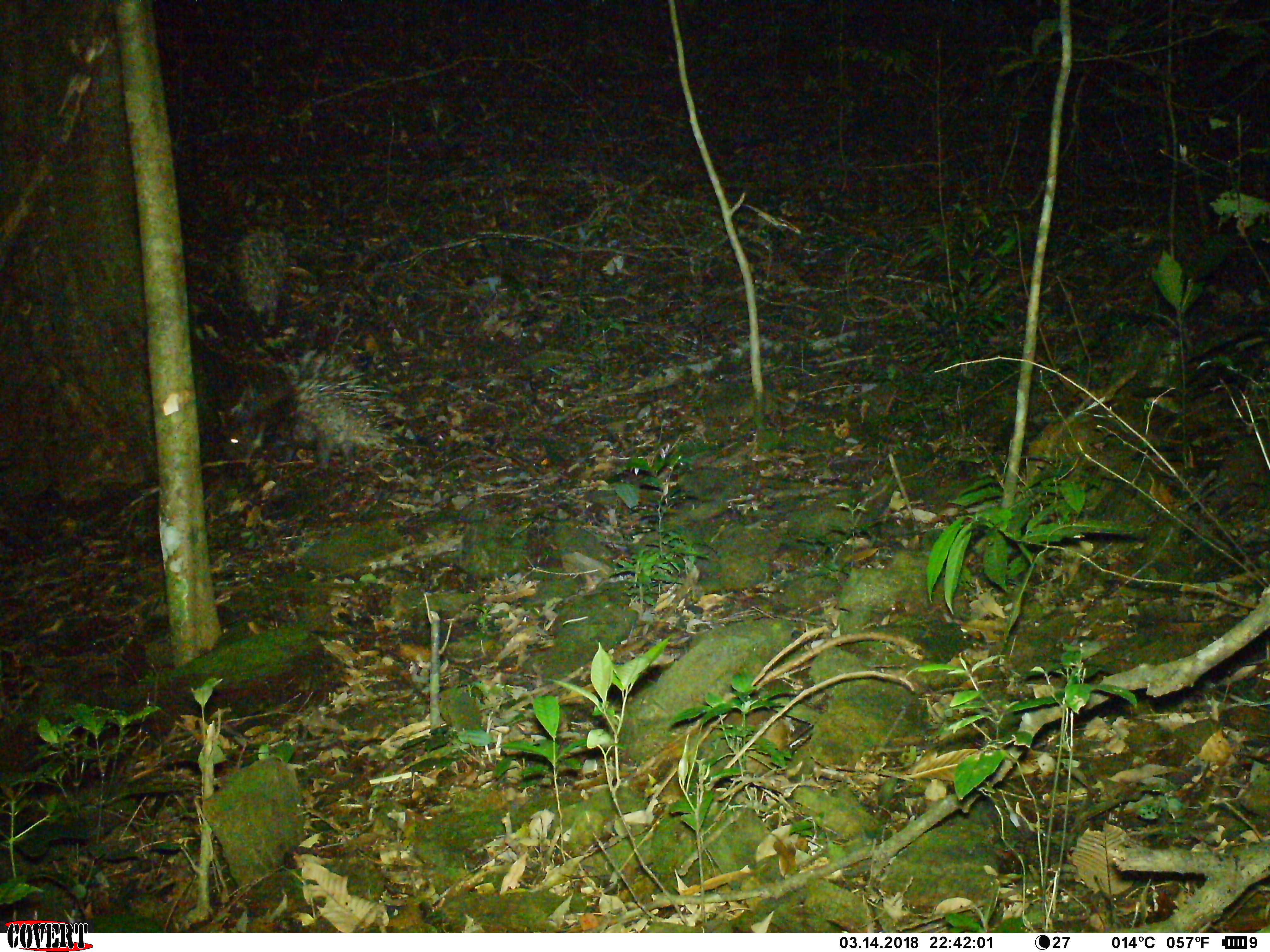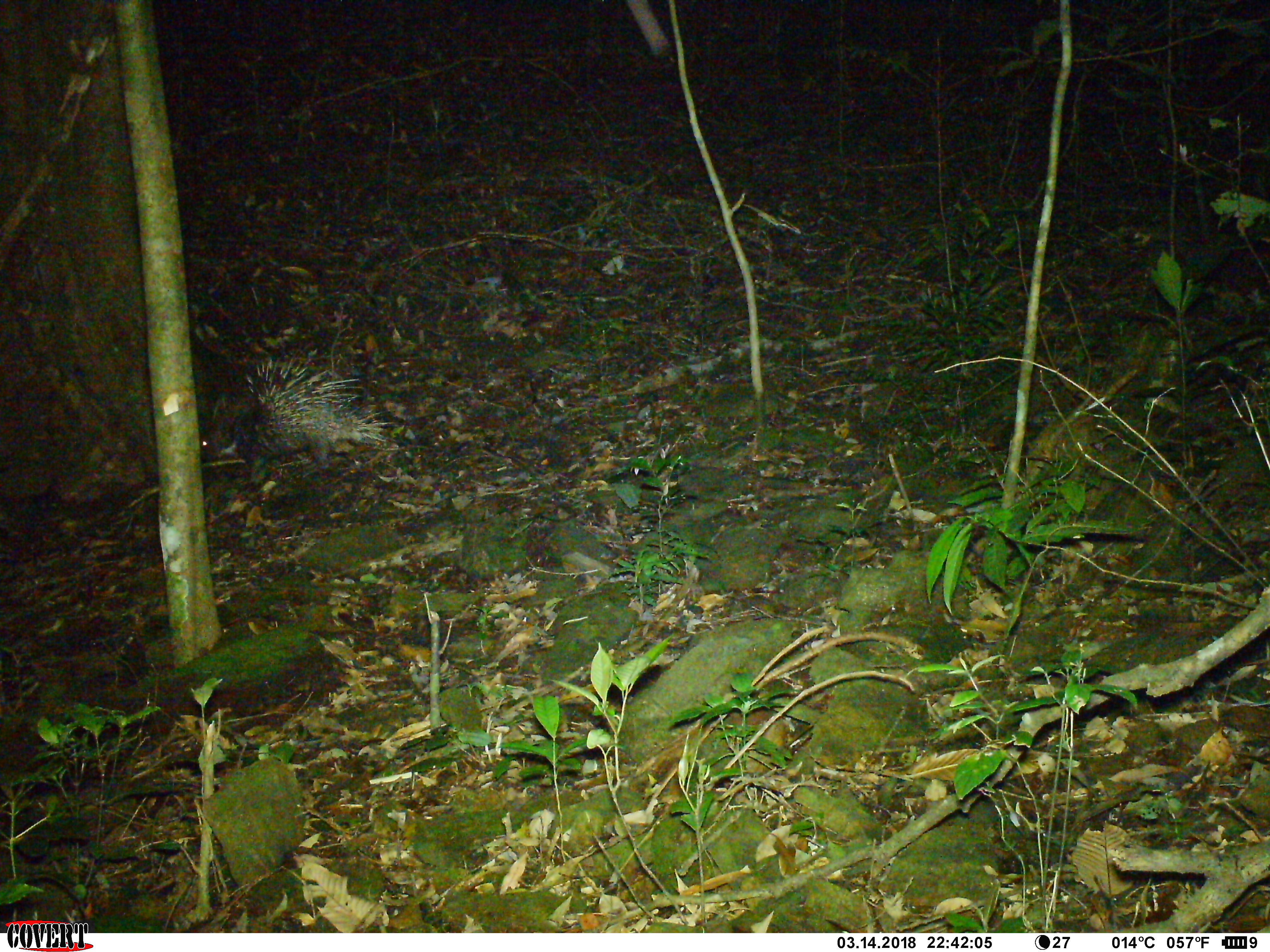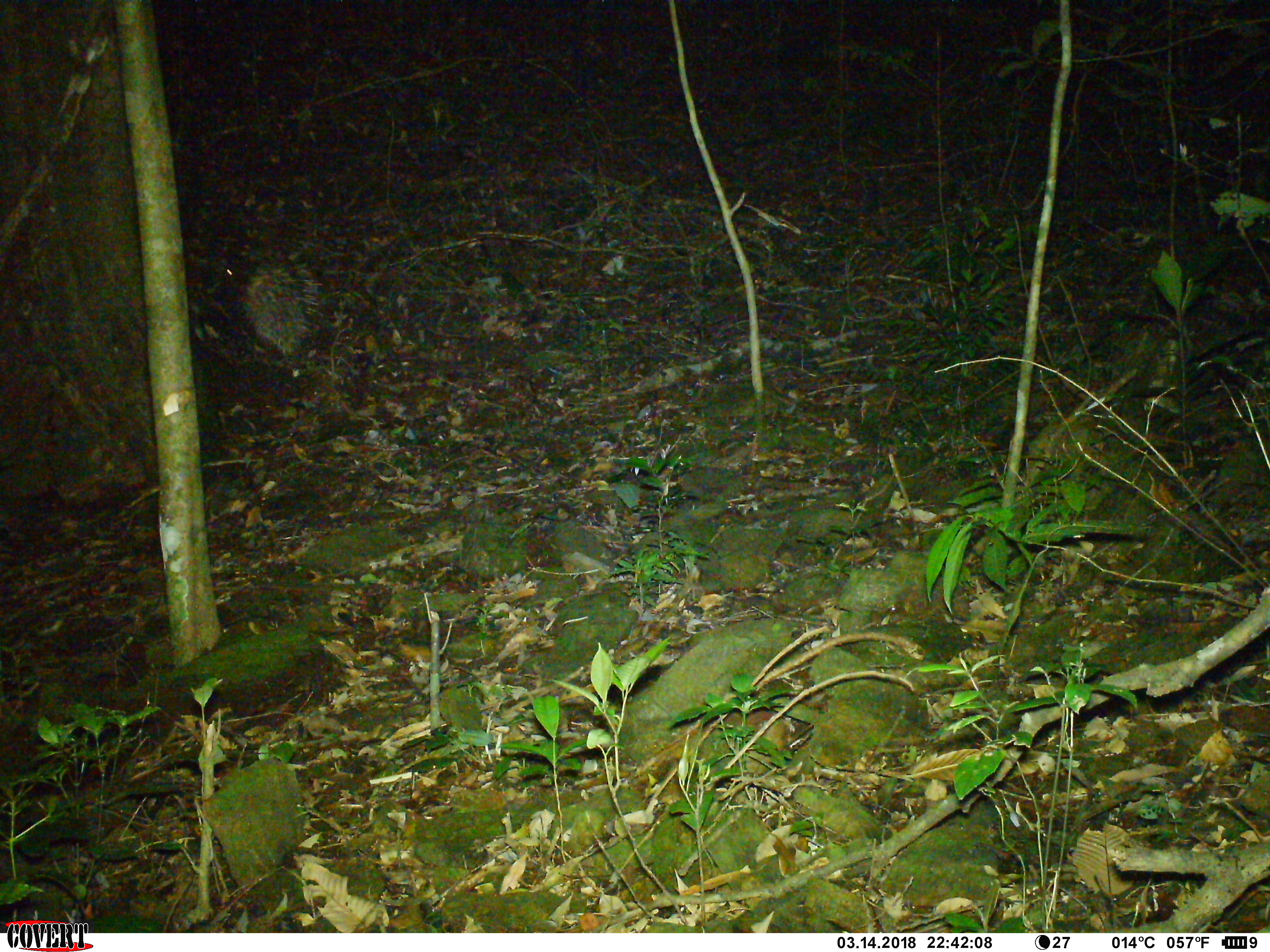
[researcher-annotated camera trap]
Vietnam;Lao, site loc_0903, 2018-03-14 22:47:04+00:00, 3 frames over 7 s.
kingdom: Animalia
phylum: Chordata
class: Mammalia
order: Rodentia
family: Hystricidae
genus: Hystrix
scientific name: Hystrix brachyura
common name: malayan porcupine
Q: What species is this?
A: Malayan porcupine (Hystrix brachyura).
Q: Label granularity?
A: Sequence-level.